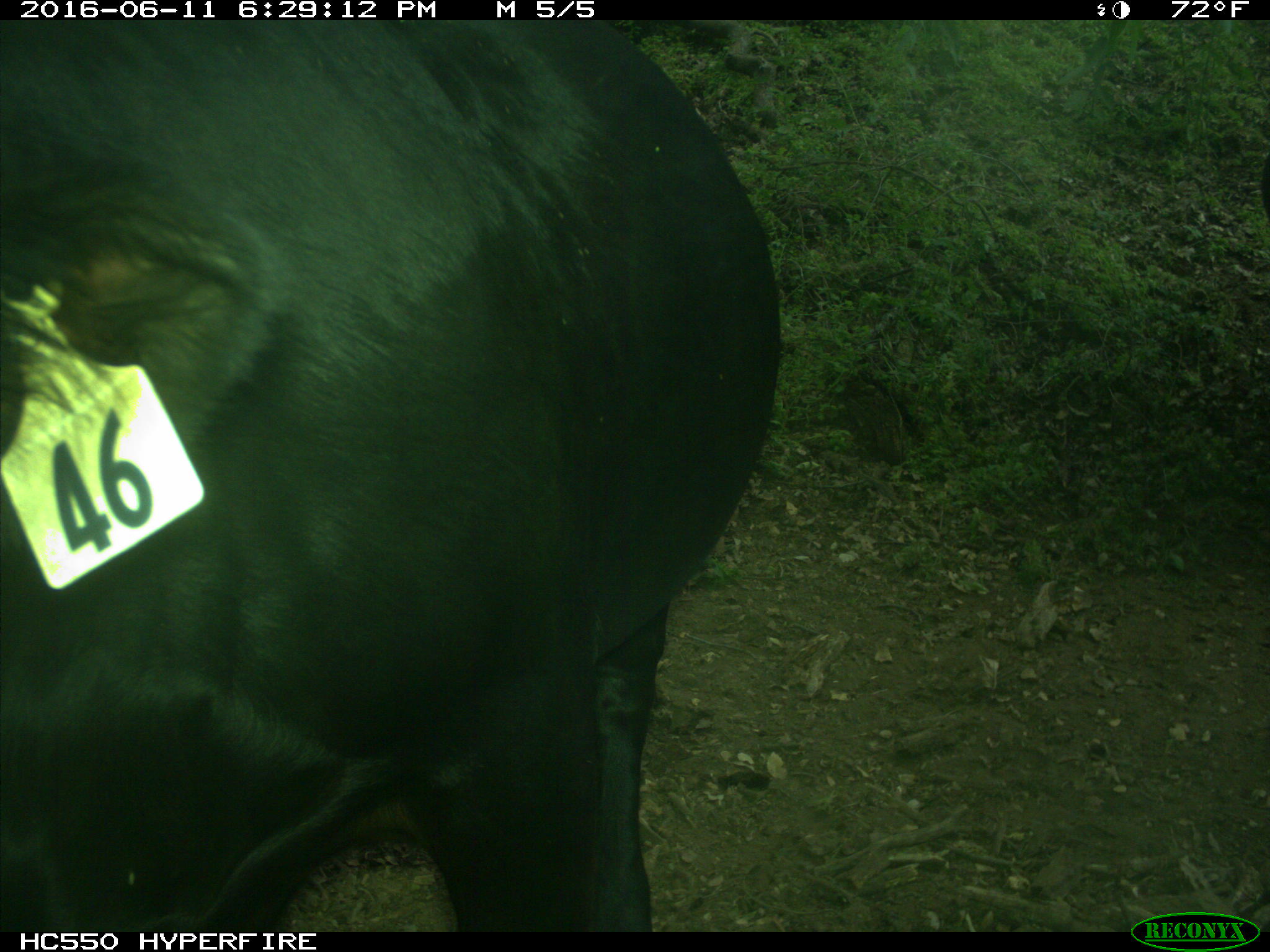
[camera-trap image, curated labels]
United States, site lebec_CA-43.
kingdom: Animalia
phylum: Chordata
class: Mammalia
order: Artiodactyla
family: Bovidae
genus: Bos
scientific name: Bos taurus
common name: domestic cow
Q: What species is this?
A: Bos taurus (domestic cow).